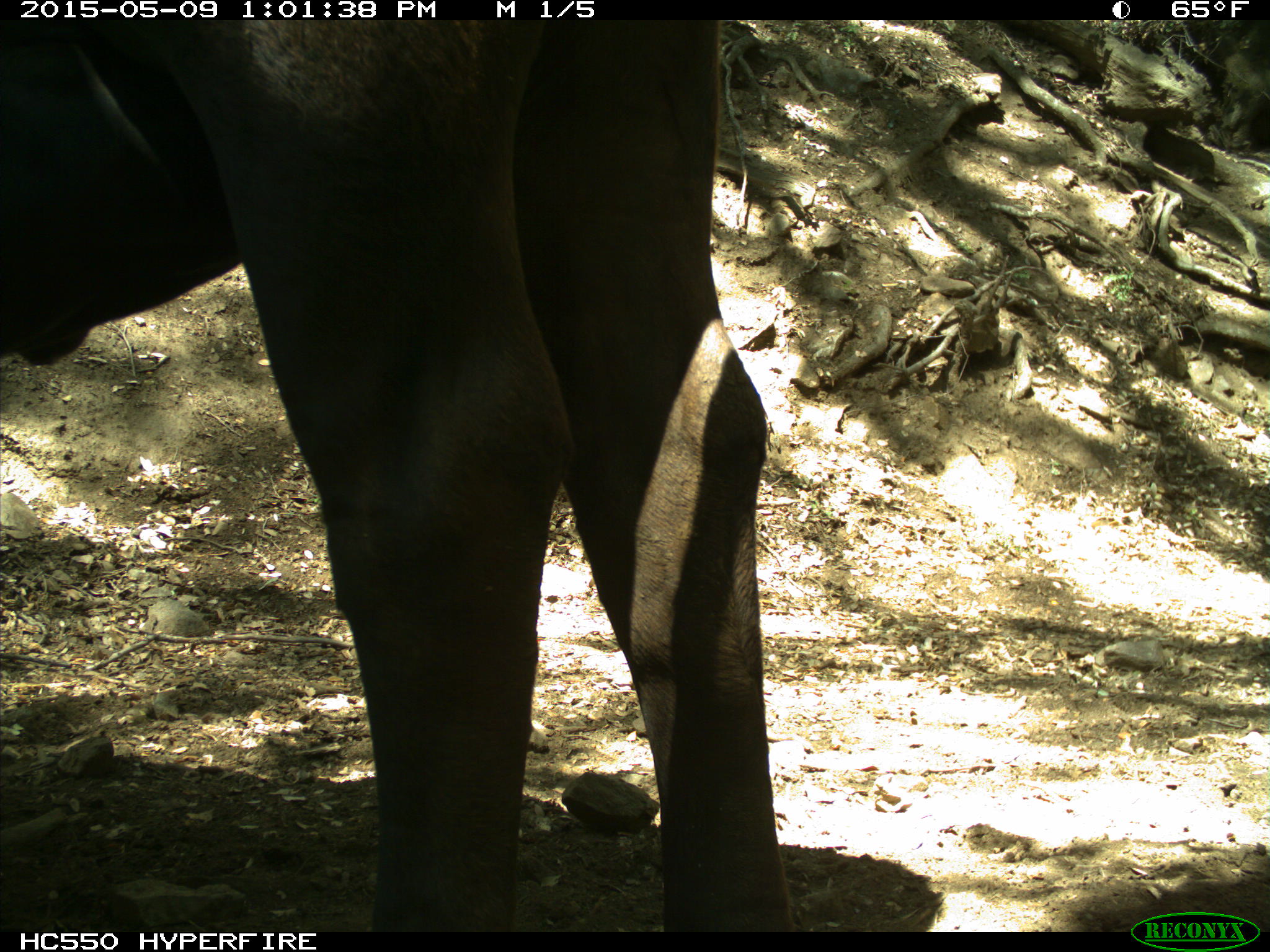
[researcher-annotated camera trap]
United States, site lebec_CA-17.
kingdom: Animalia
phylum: Chordata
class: Mammalia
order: Artiodactyla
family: Bovidae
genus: Bos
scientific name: Bos taurus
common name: domestic cow